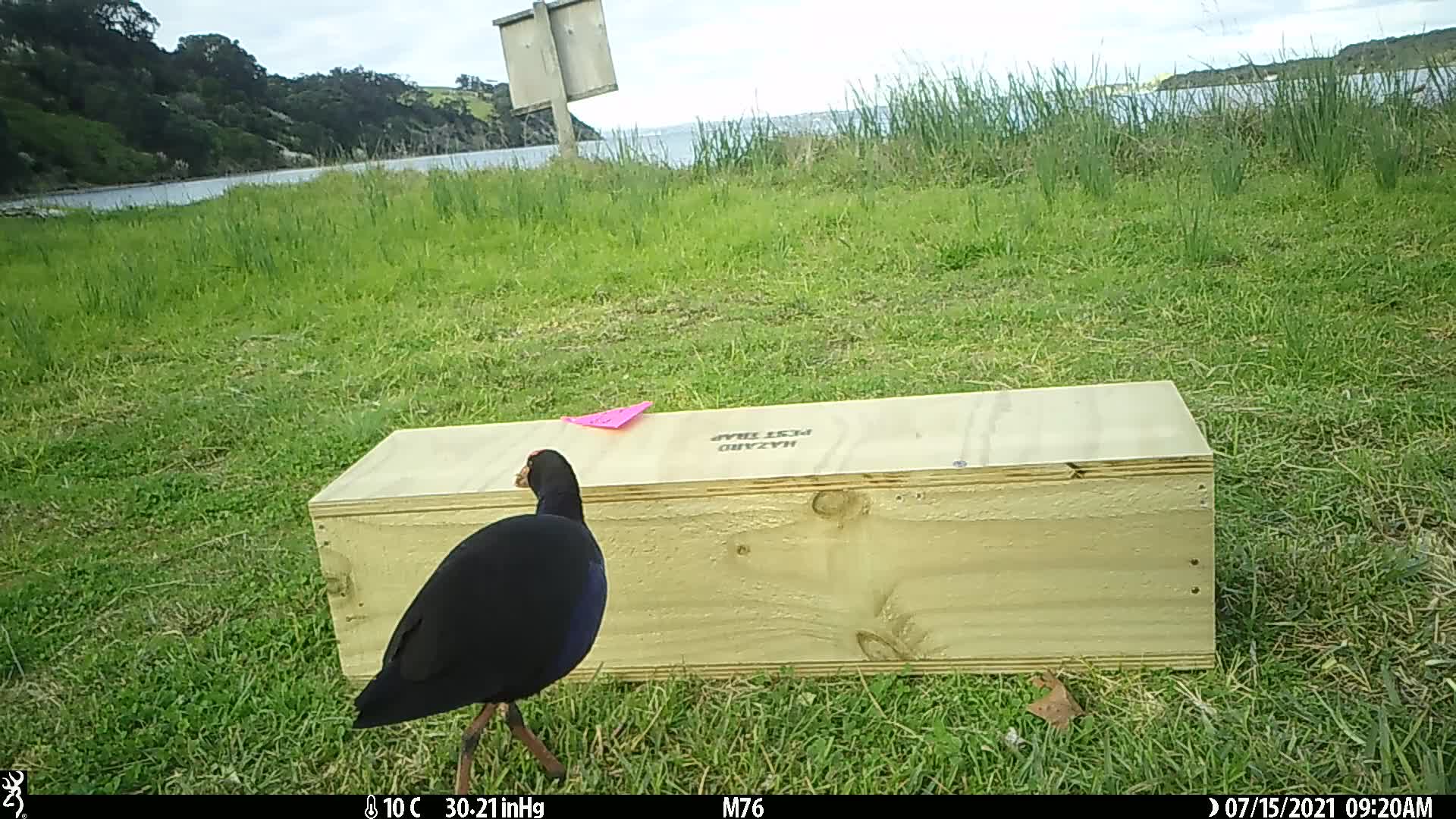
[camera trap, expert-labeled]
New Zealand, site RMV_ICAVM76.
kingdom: Animalia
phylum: Chordata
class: Aves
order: Gruiformes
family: Rallidae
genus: Porphyrio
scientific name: Porphyrio melanotus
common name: australasian swamphen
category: pukeko